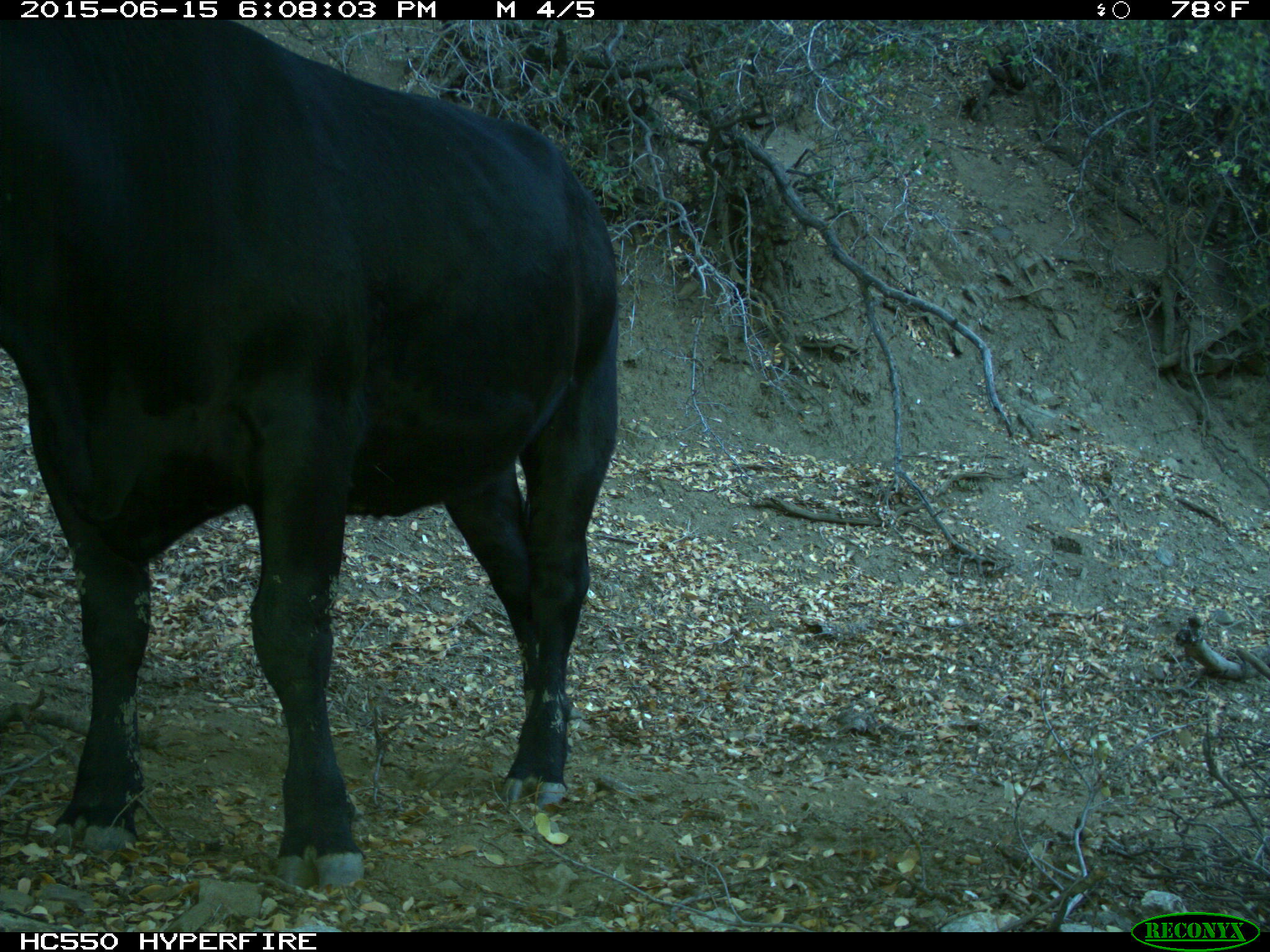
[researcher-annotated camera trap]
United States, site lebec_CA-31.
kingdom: Animalia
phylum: Chordata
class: Mammalia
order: Artiodactyla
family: Bovidae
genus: Bos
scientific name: Bos taurus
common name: domestic cow